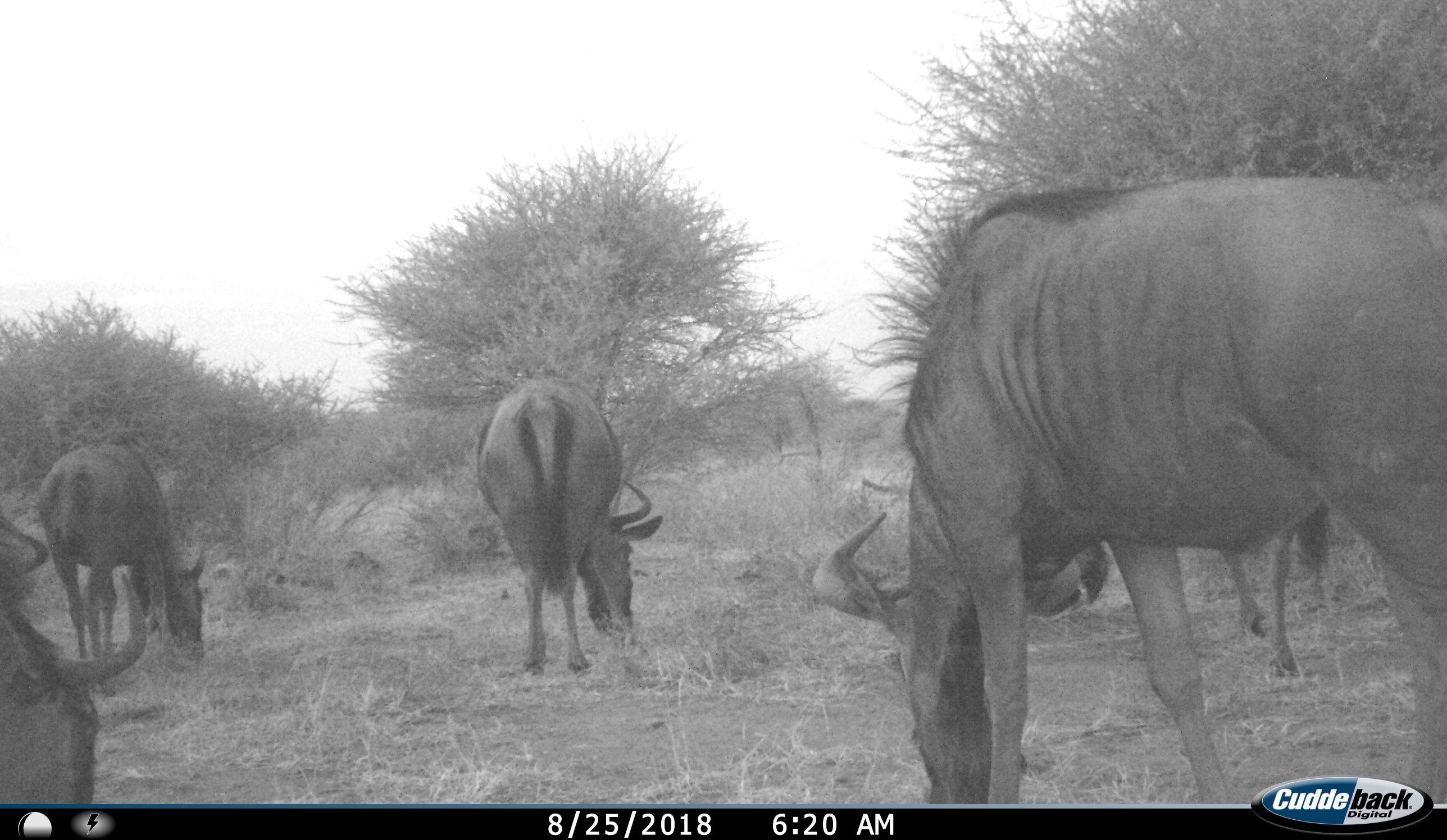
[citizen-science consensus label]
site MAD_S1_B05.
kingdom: Animalia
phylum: Chordata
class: Mammalia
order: Artiodactyla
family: Bovidae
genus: Connochaetes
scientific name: Connochaetes taurinus taurinus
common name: blue wildebeest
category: wildebeestblue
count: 5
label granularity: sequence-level